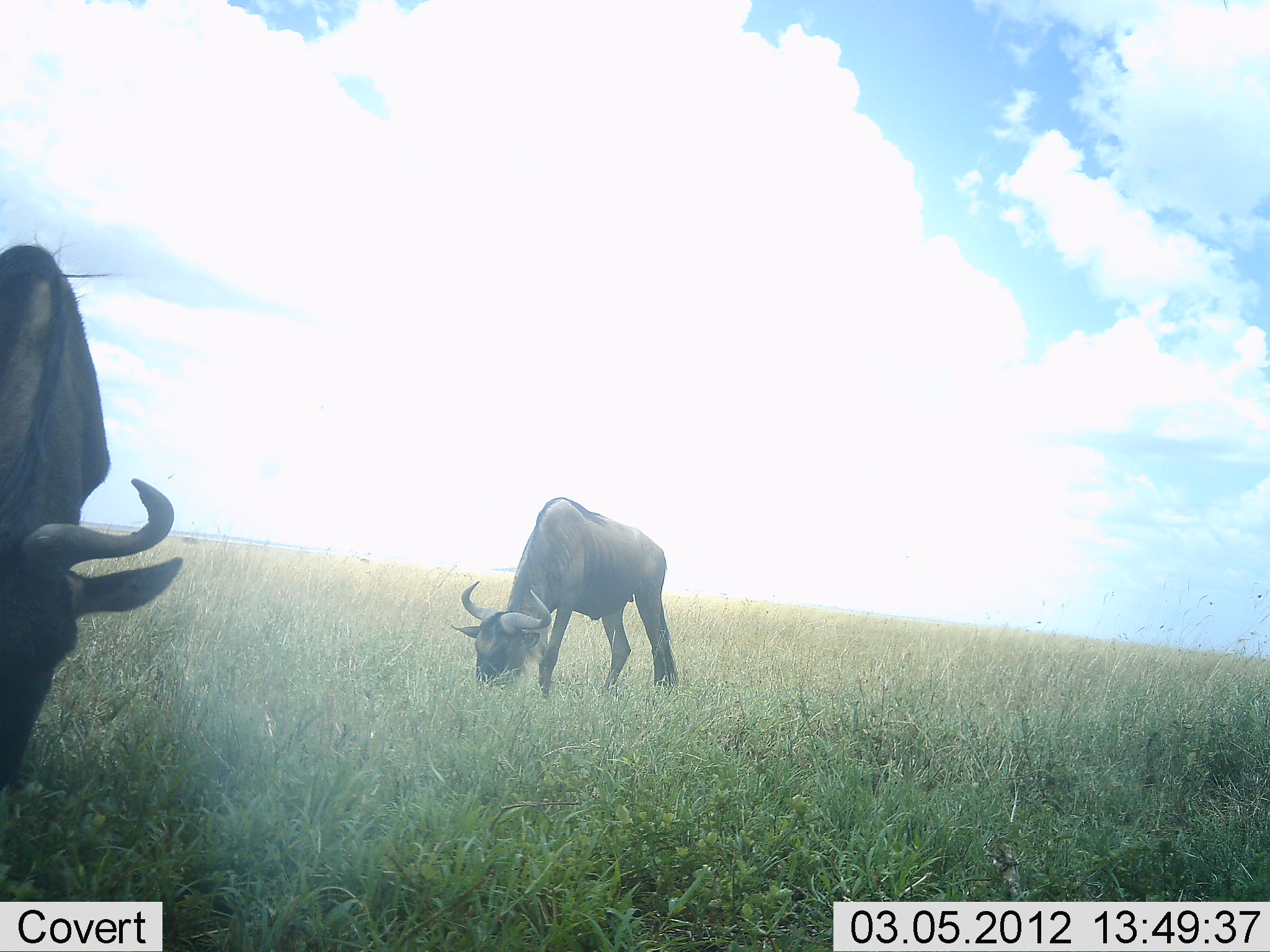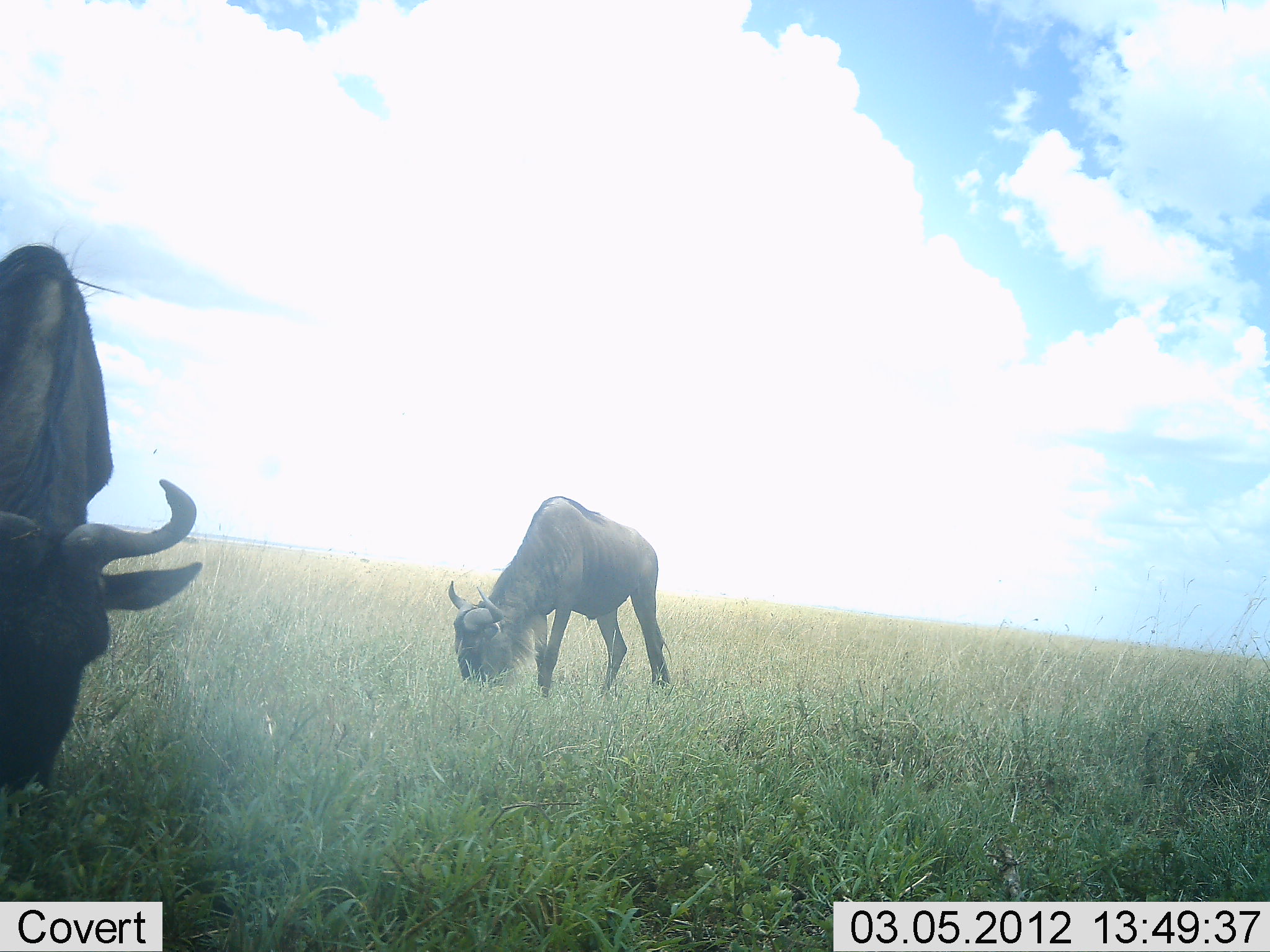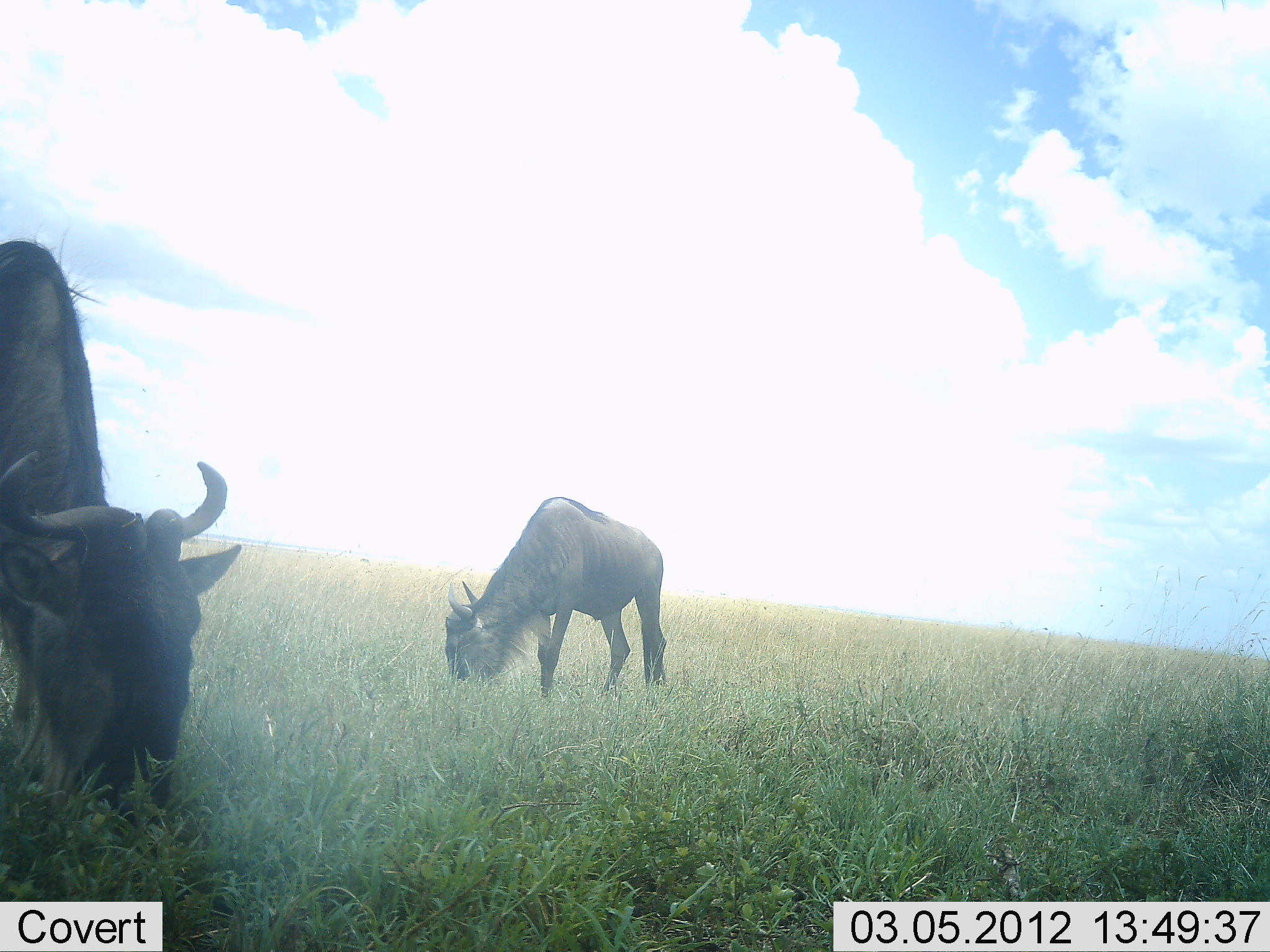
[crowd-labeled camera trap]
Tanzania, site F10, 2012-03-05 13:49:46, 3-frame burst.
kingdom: Animalia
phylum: Chordata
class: Mammalia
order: Artiodactyla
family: Bovidae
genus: Connochaetes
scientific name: Connochaetes taurinus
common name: blue wildebeest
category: wildebeest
Wildebeest (blue wildebeest) (Connochaetes taurinus), count 2. Behavior (volunteer vote fractions): standing 31%, resting 0%, moving 8%, interacting 0%. Young present (vote fraction): 0%. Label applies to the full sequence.